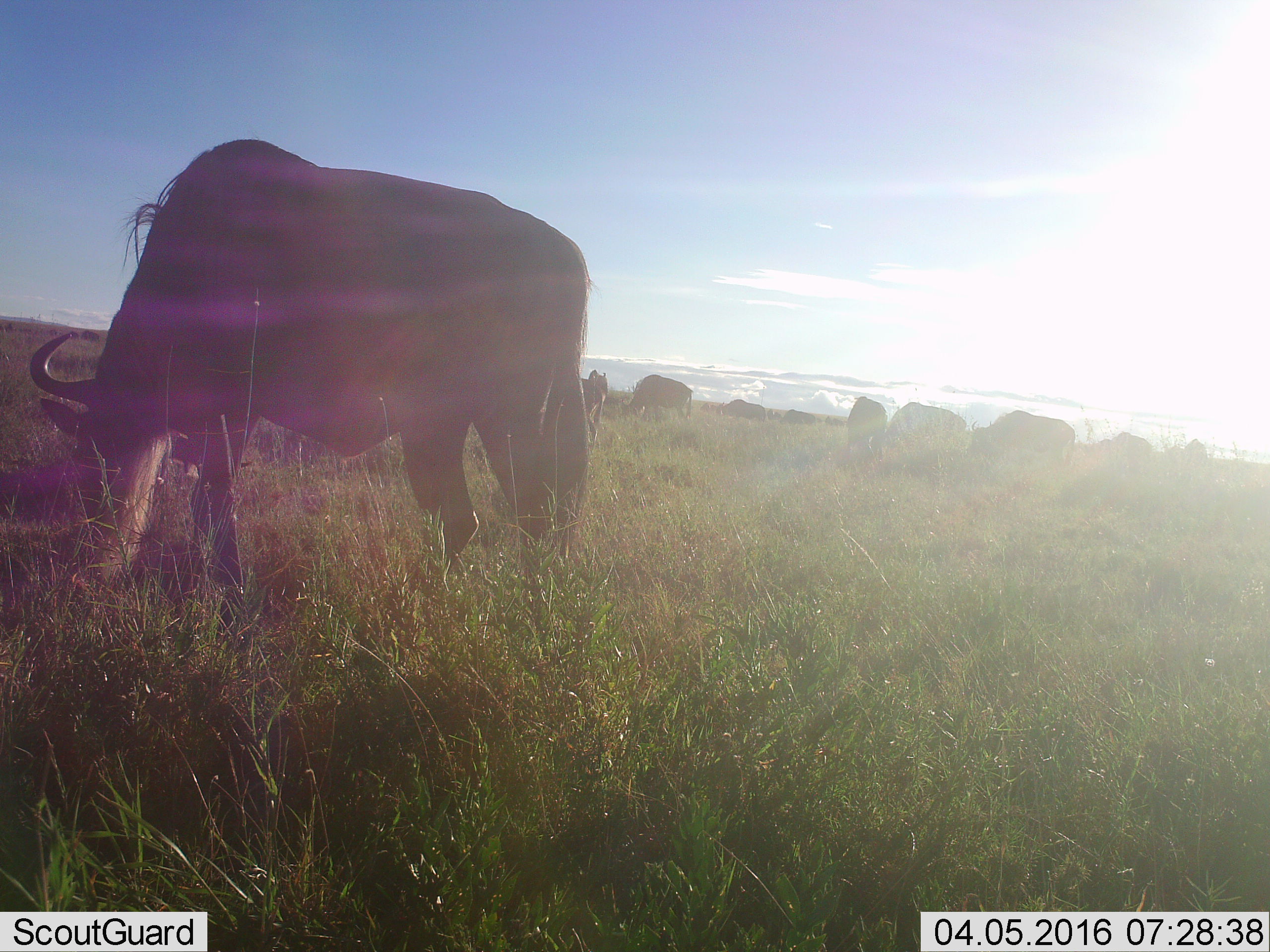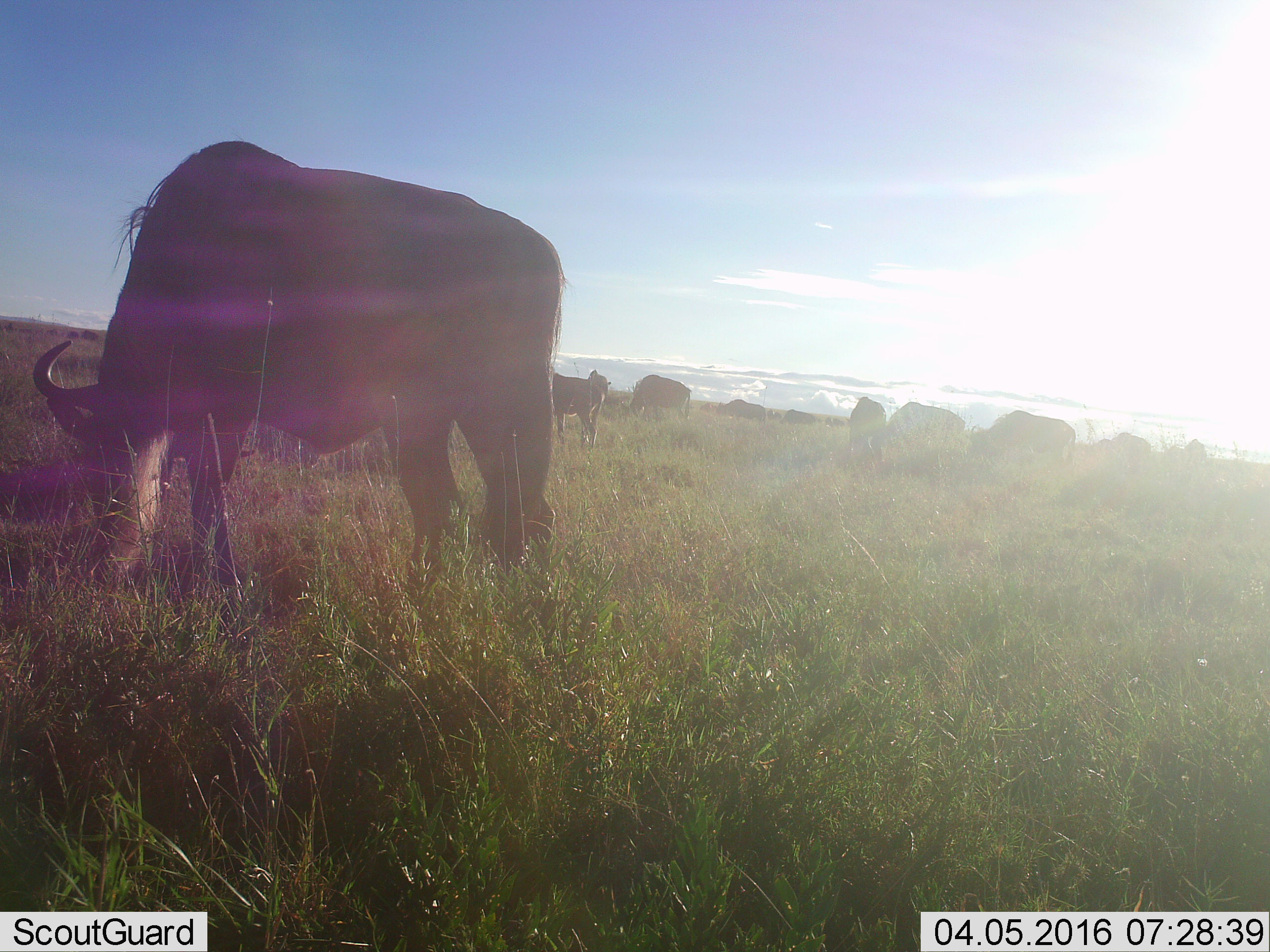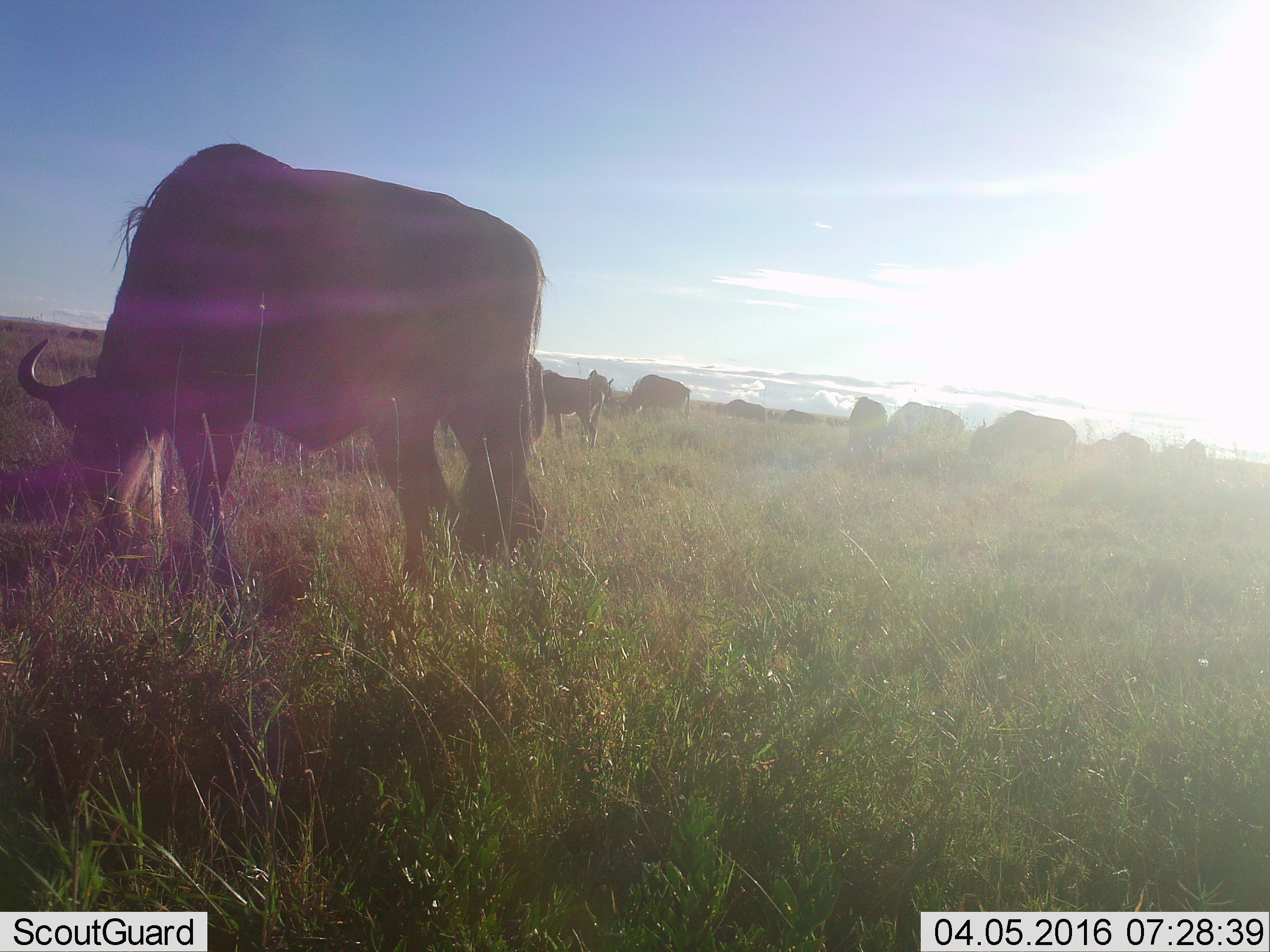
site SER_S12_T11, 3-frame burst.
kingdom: Animalia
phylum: Chordata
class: Mammalia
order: Artiodactyla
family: Bovidae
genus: Connochaetes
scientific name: Connochaetes taurinus taurinus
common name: blue wildebeest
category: wildebeestblue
Wildebeestblue (blue wildebeest) (Connochaetes taurinus taurinus), count 11-50. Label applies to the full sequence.